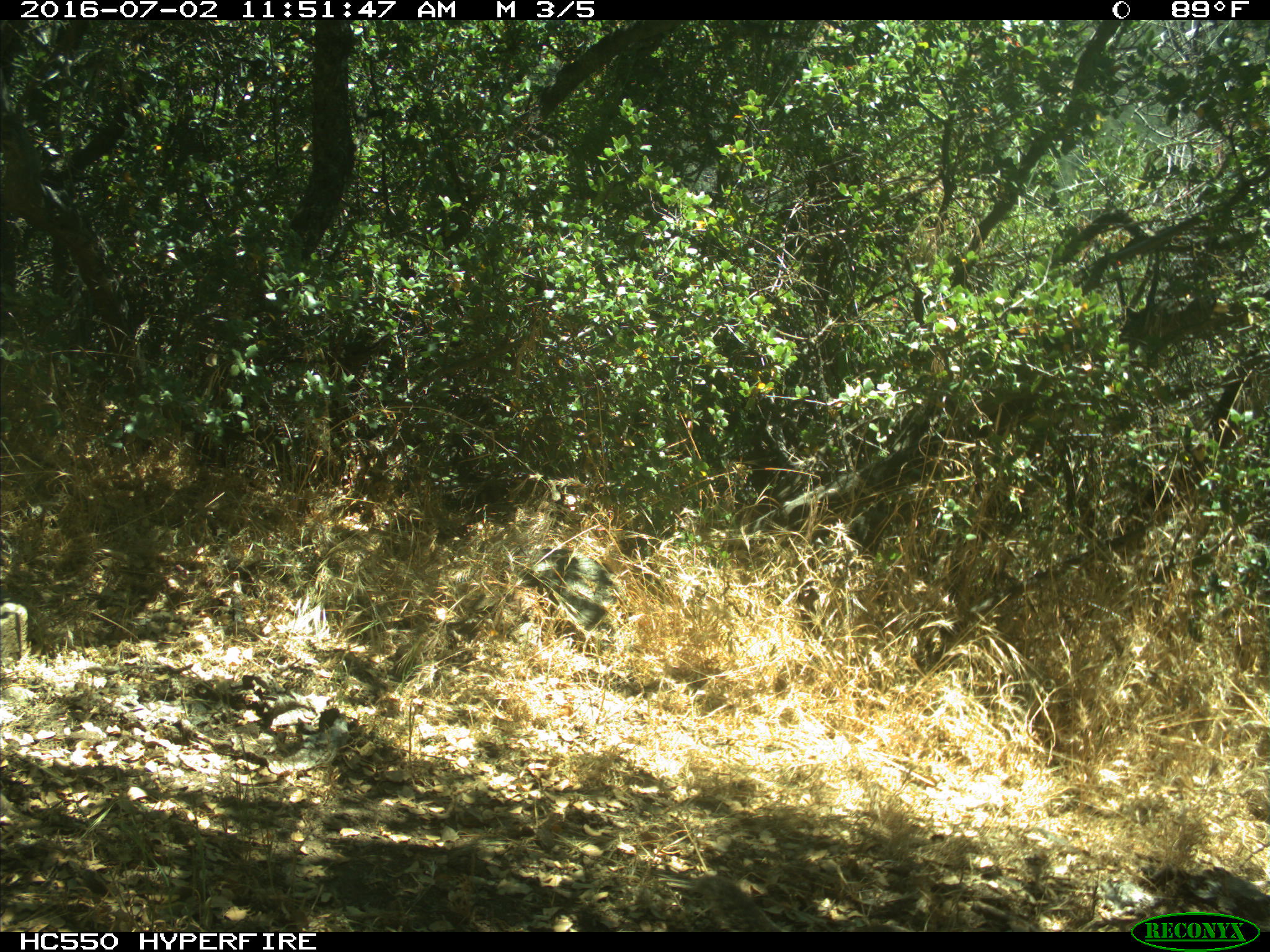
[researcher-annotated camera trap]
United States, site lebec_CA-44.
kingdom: Animalia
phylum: Chordata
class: Mammalia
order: Rodentia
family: Sciuridae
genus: Otospermophilus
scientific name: Otospermophilus beecheyi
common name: california ground squirrel